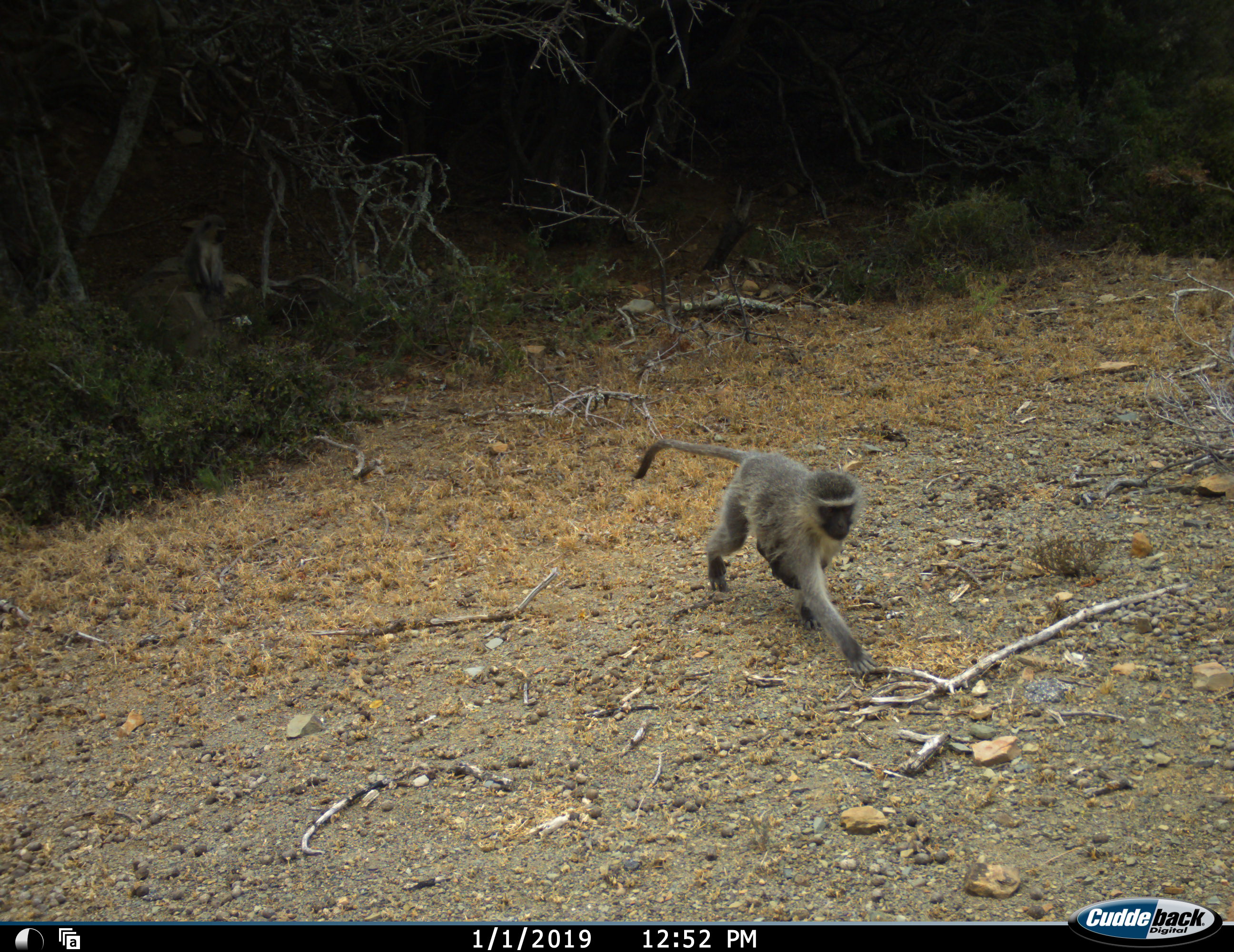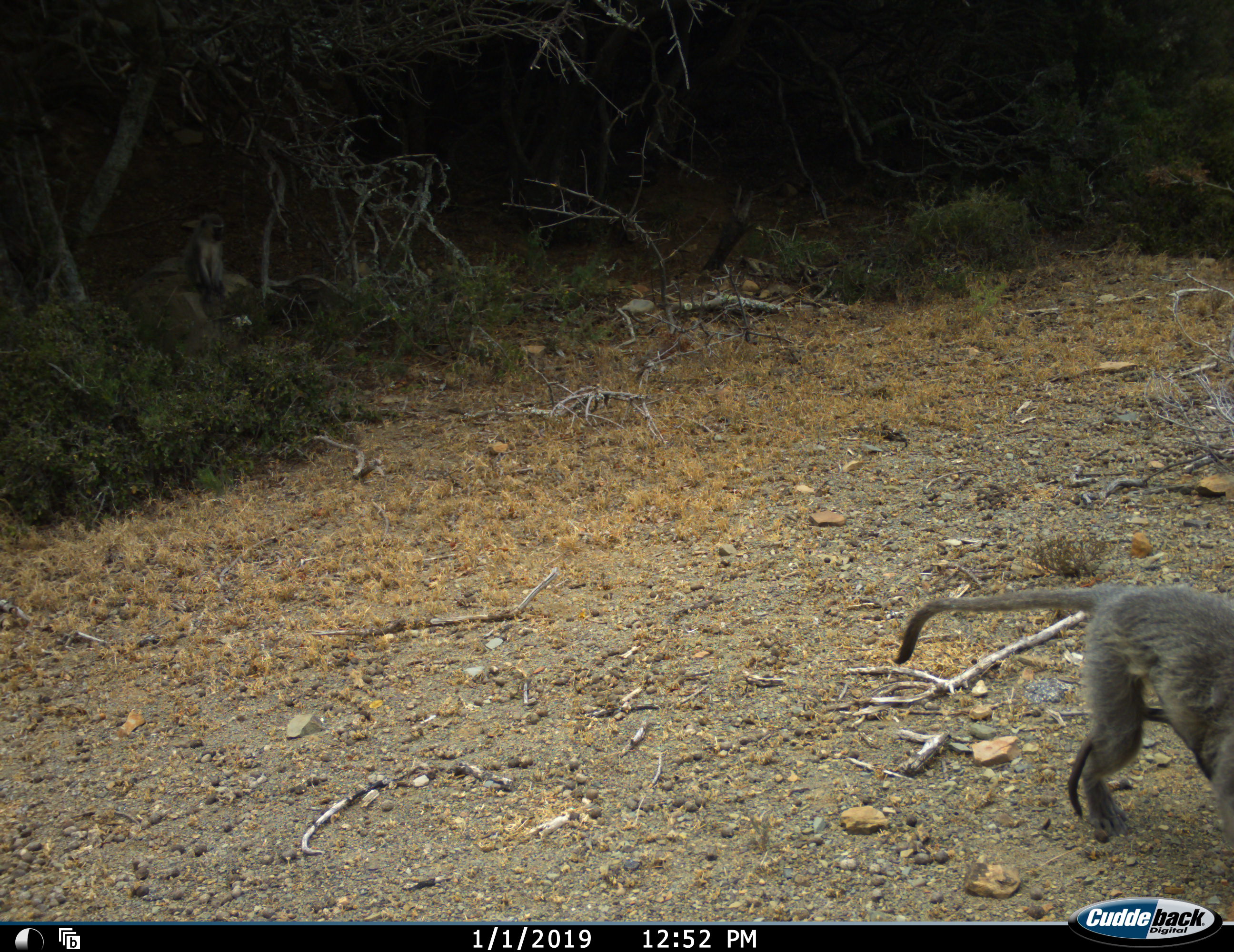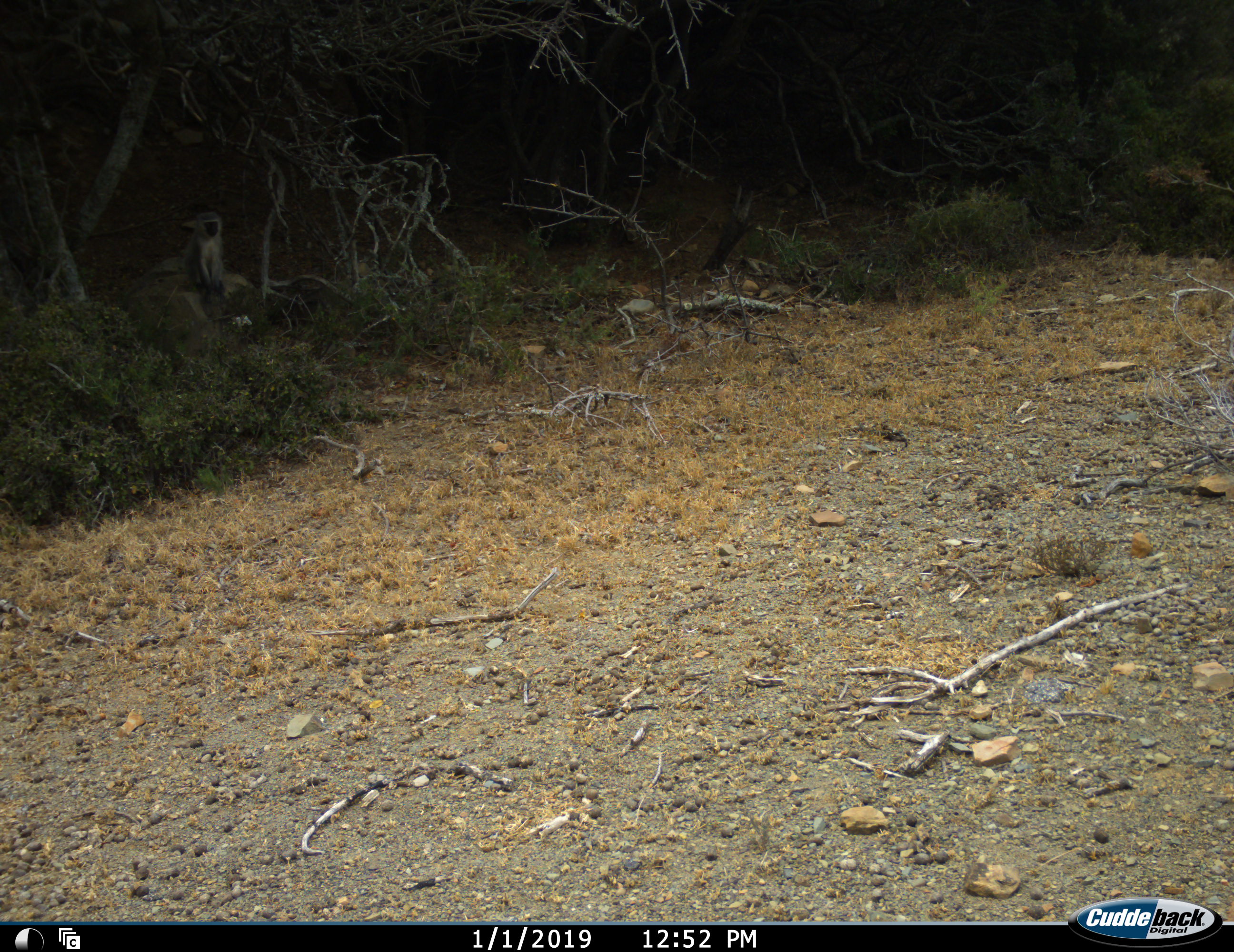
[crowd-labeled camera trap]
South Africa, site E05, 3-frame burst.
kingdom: Animalia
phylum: Chordata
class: Mammalia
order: Primates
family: Cercopithecidae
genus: Chlorocebus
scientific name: Chlorocebus pygerythrus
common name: vervet monkey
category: monkeyvervet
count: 2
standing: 20%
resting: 30%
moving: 100%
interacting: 10%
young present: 30%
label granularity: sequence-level